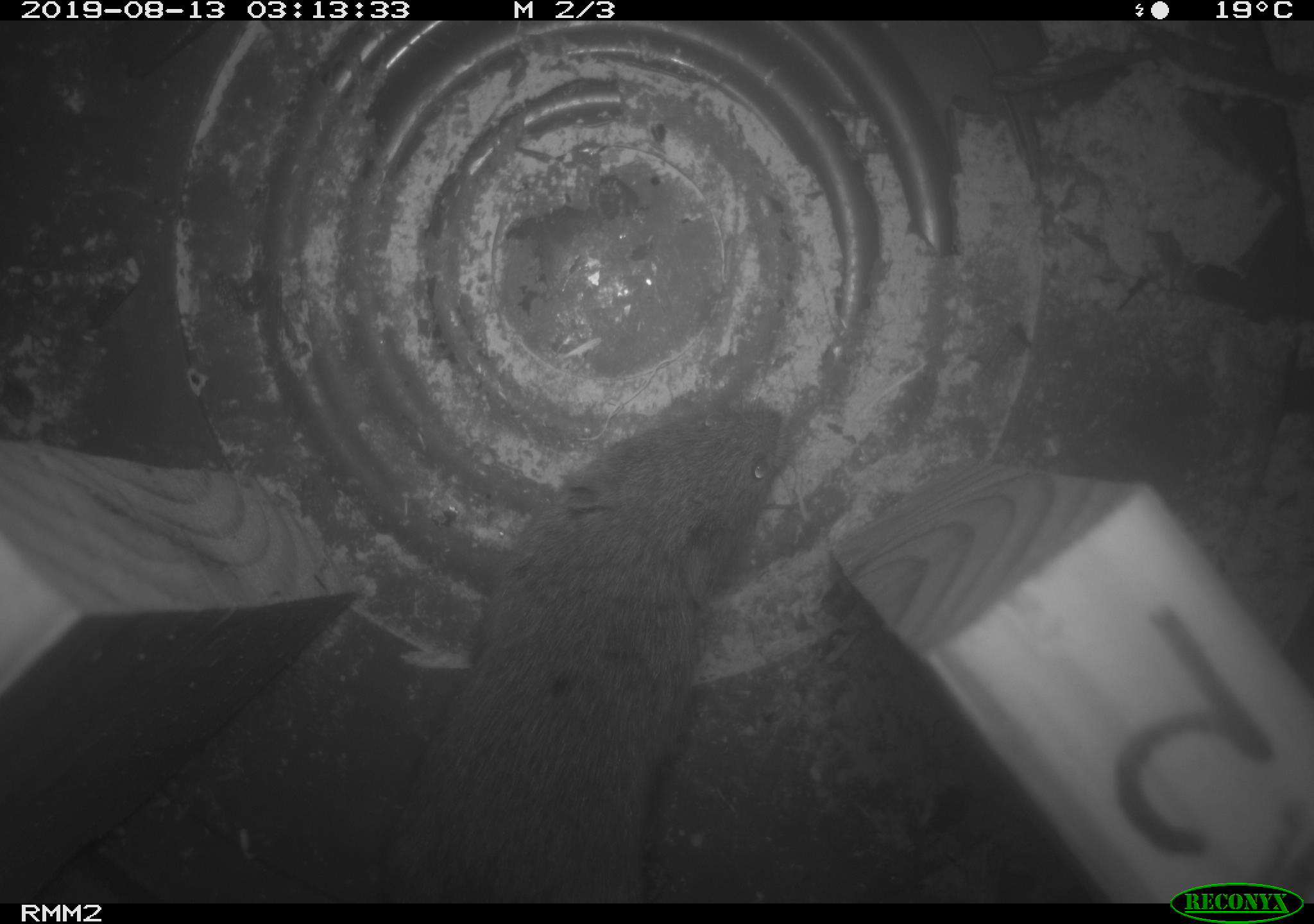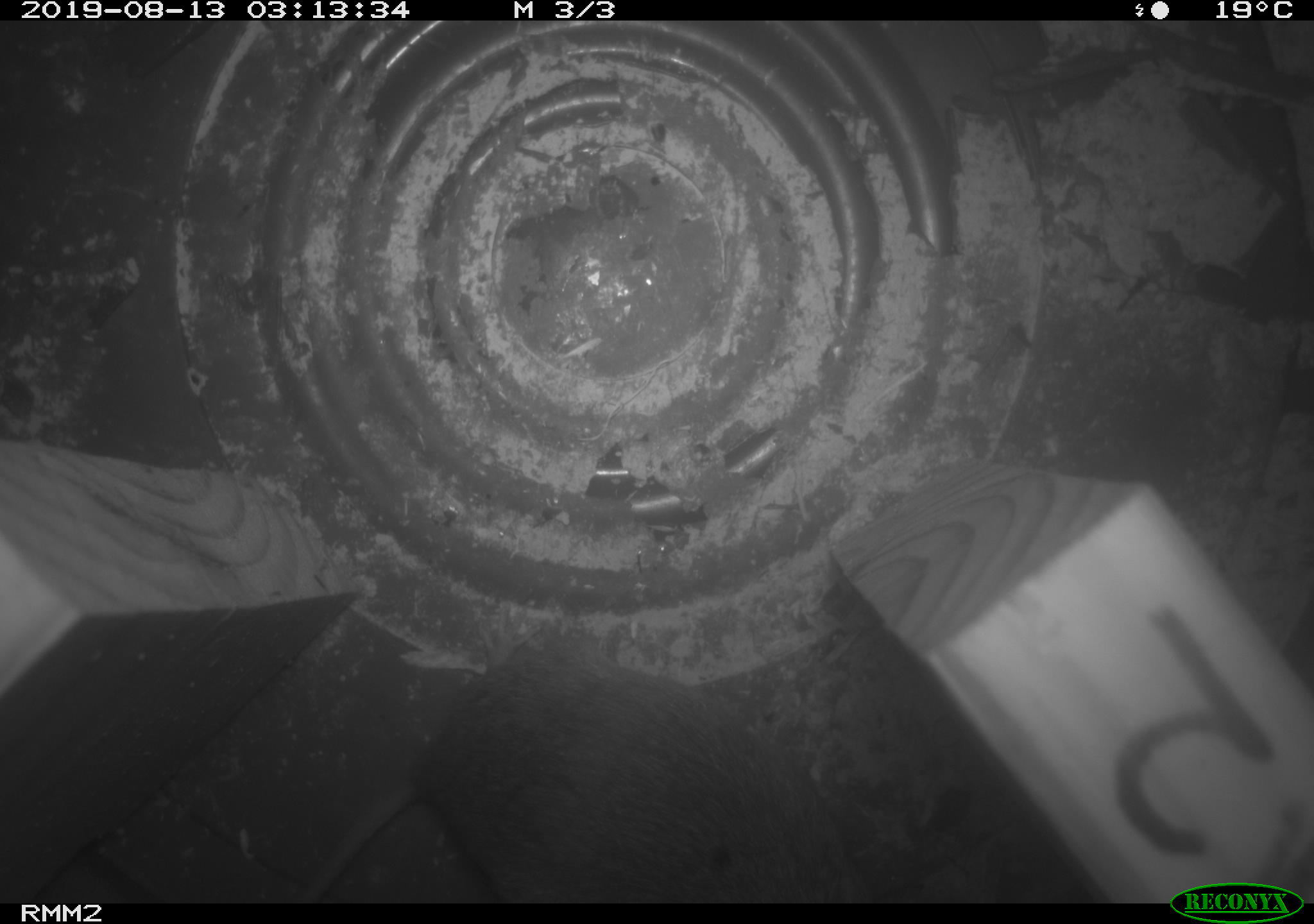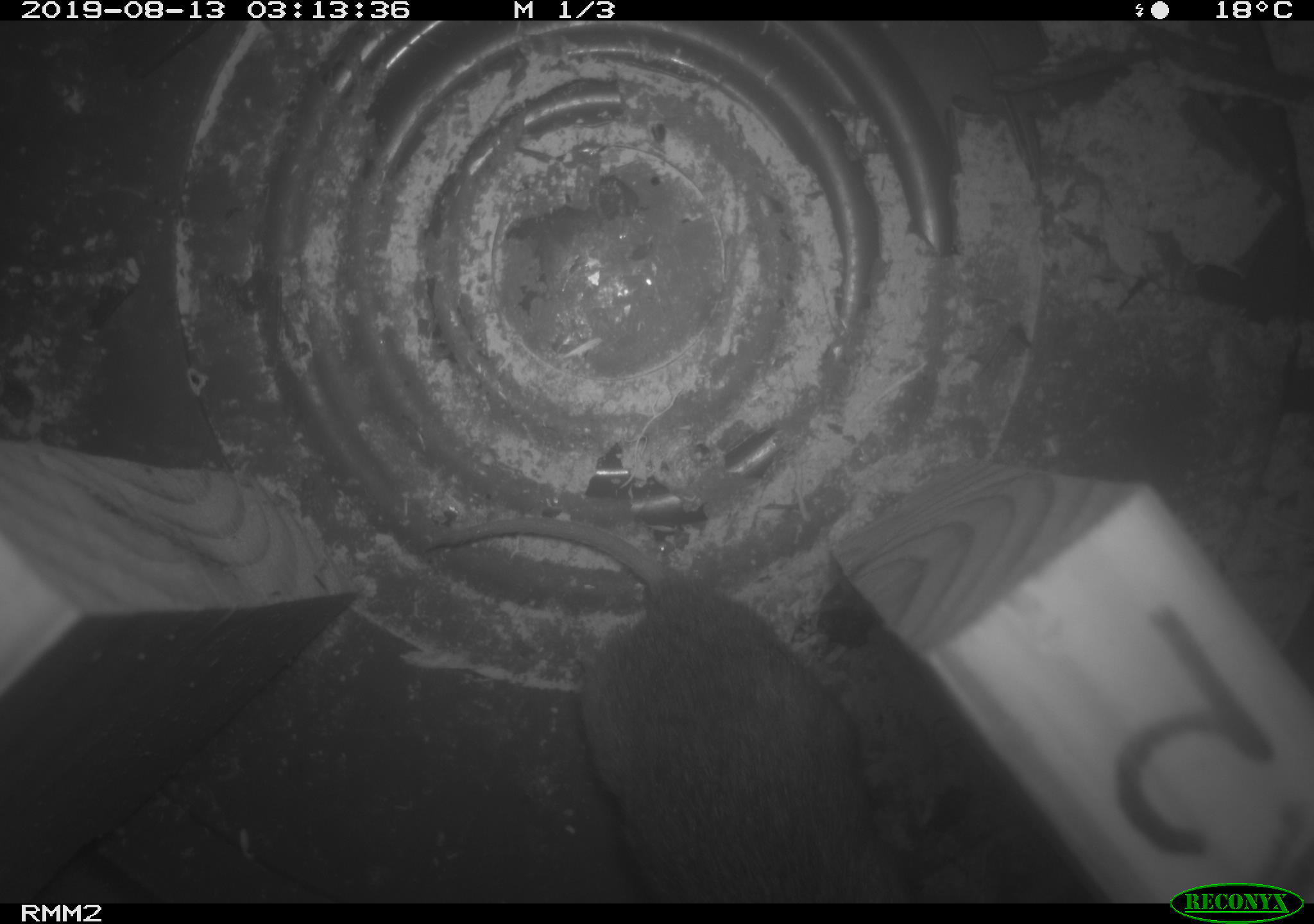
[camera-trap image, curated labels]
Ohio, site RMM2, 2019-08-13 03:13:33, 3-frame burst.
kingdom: Animalia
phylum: Chordata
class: Mammalia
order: Rodentia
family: Cricetidae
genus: Microtus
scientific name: Microtus pennsylvanicus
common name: meadow vole